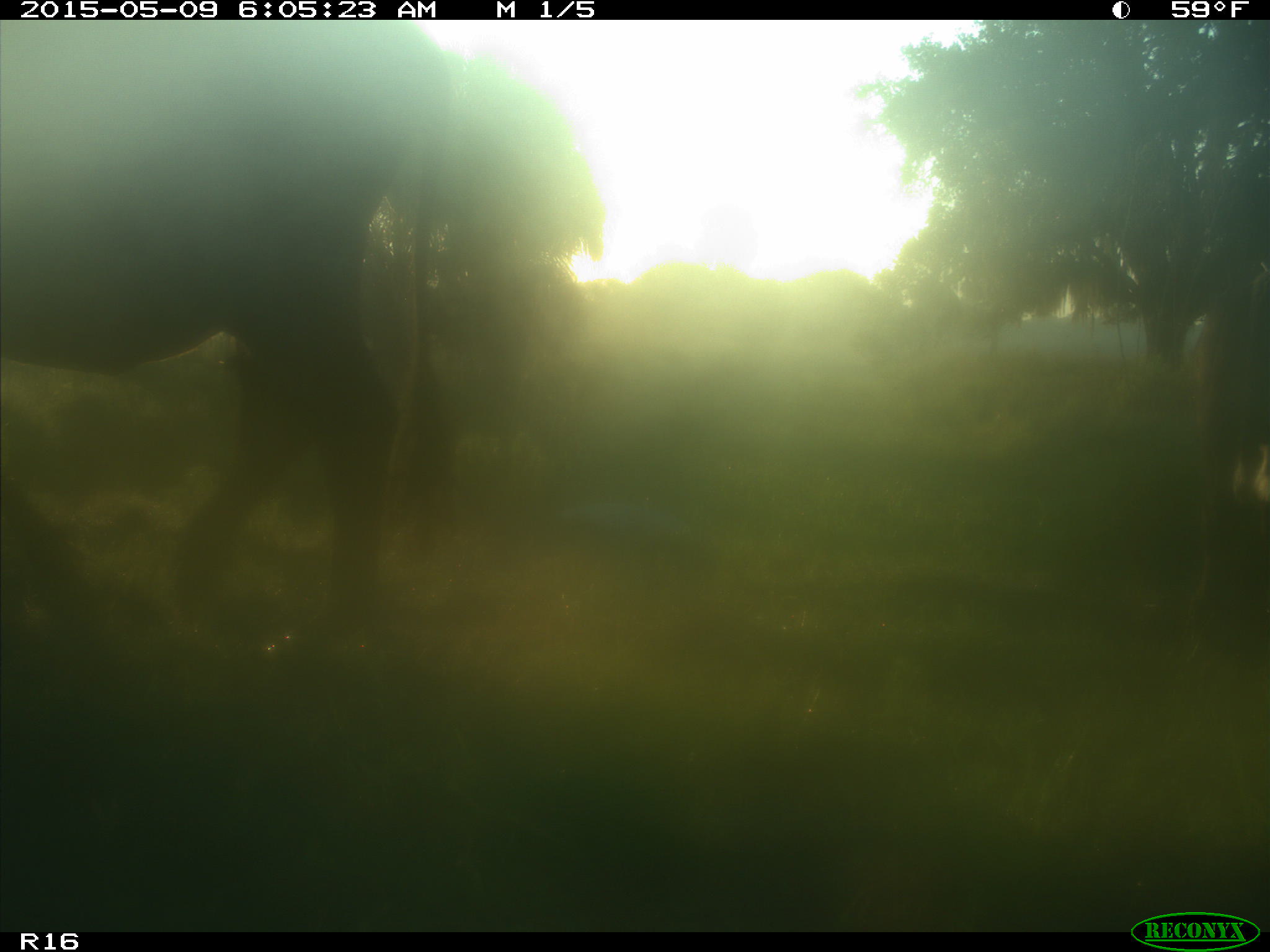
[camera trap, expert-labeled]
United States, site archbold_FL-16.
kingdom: Animalia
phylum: Chordata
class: Mammalia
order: Artiodactyla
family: Bovidae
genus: Bos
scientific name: Bos taurus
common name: domestic cow